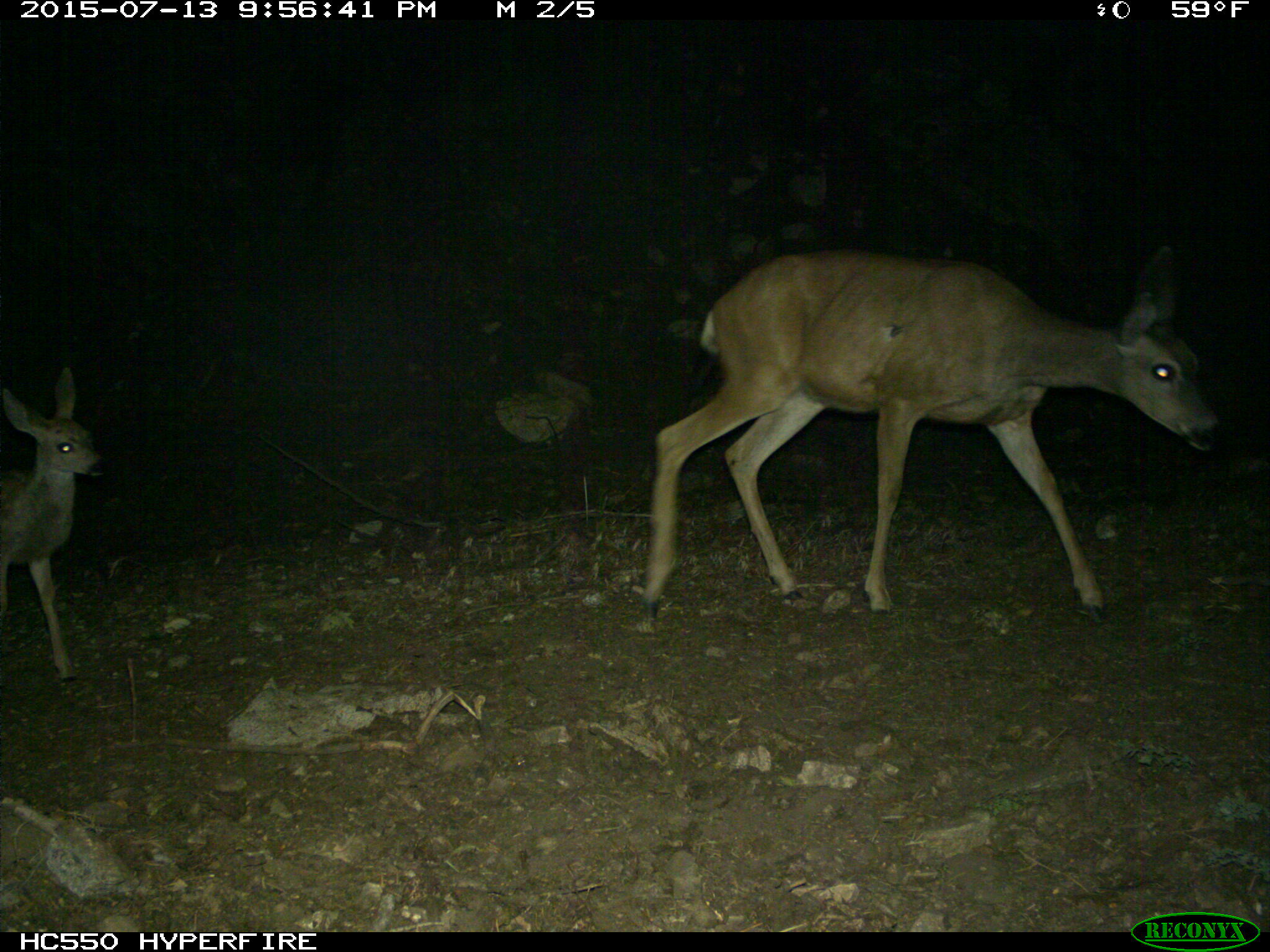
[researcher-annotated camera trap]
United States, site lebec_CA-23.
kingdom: Animalia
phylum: Chordata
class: Mammalia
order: Artiodactyla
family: Cervidae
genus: Odocoileus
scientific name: Odocoileus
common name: deer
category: unidentified deer